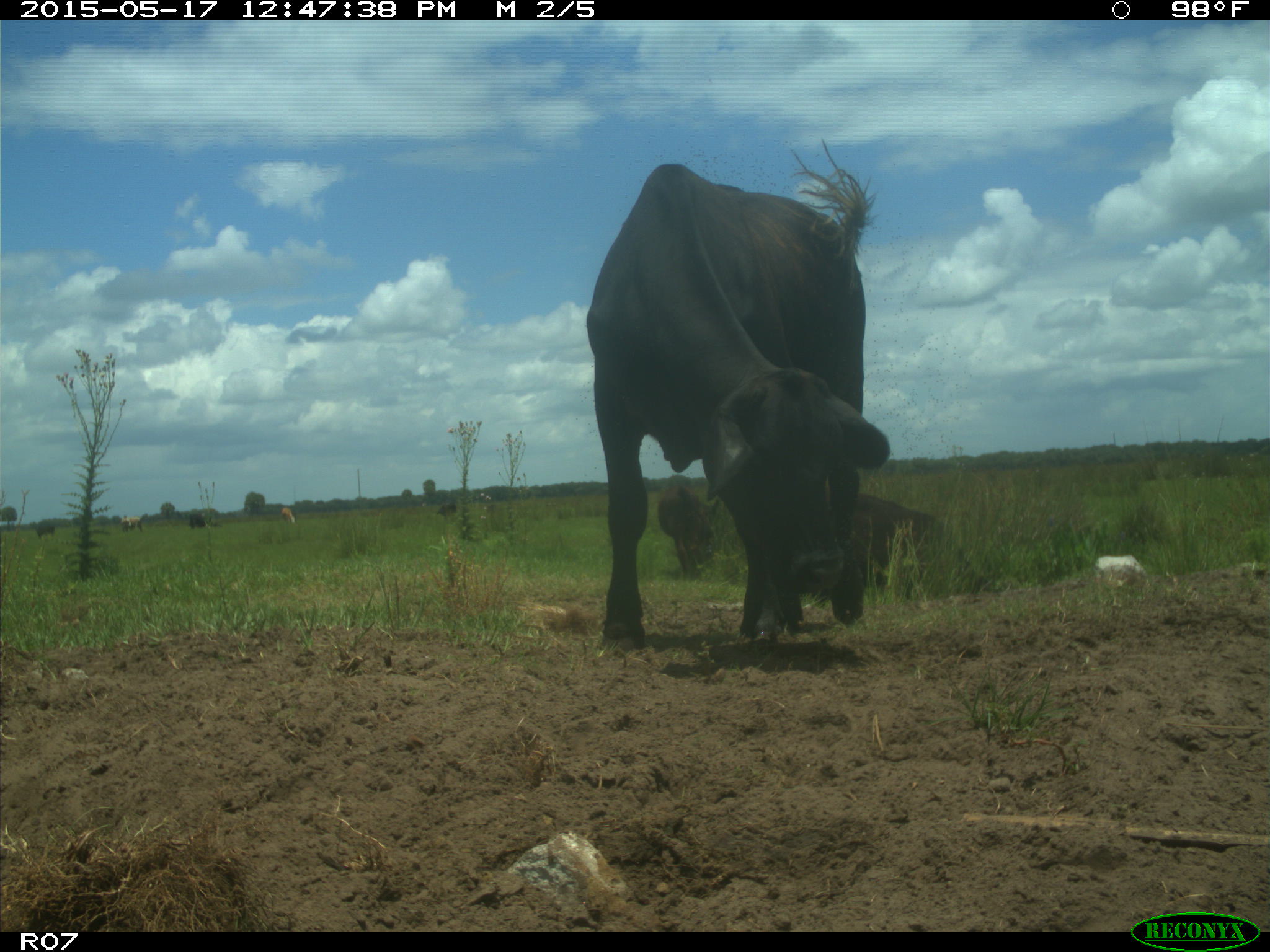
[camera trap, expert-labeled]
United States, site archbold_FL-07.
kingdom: Animalia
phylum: Chordata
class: Mammalia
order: Artiodactyla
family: Bovidae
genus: Bos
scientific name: Bos taurus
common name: domestic cow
Bos taurus (domestic cow).